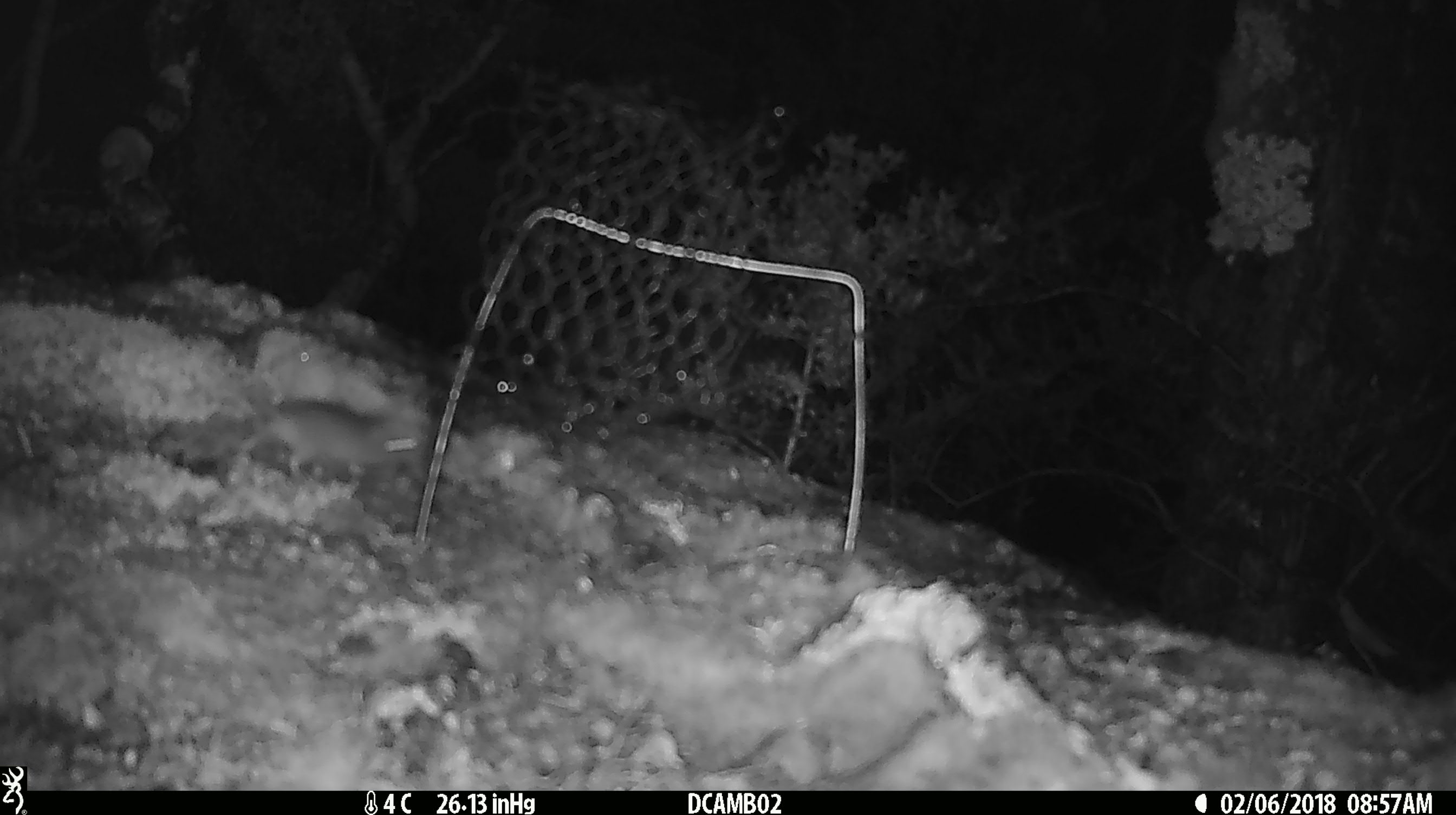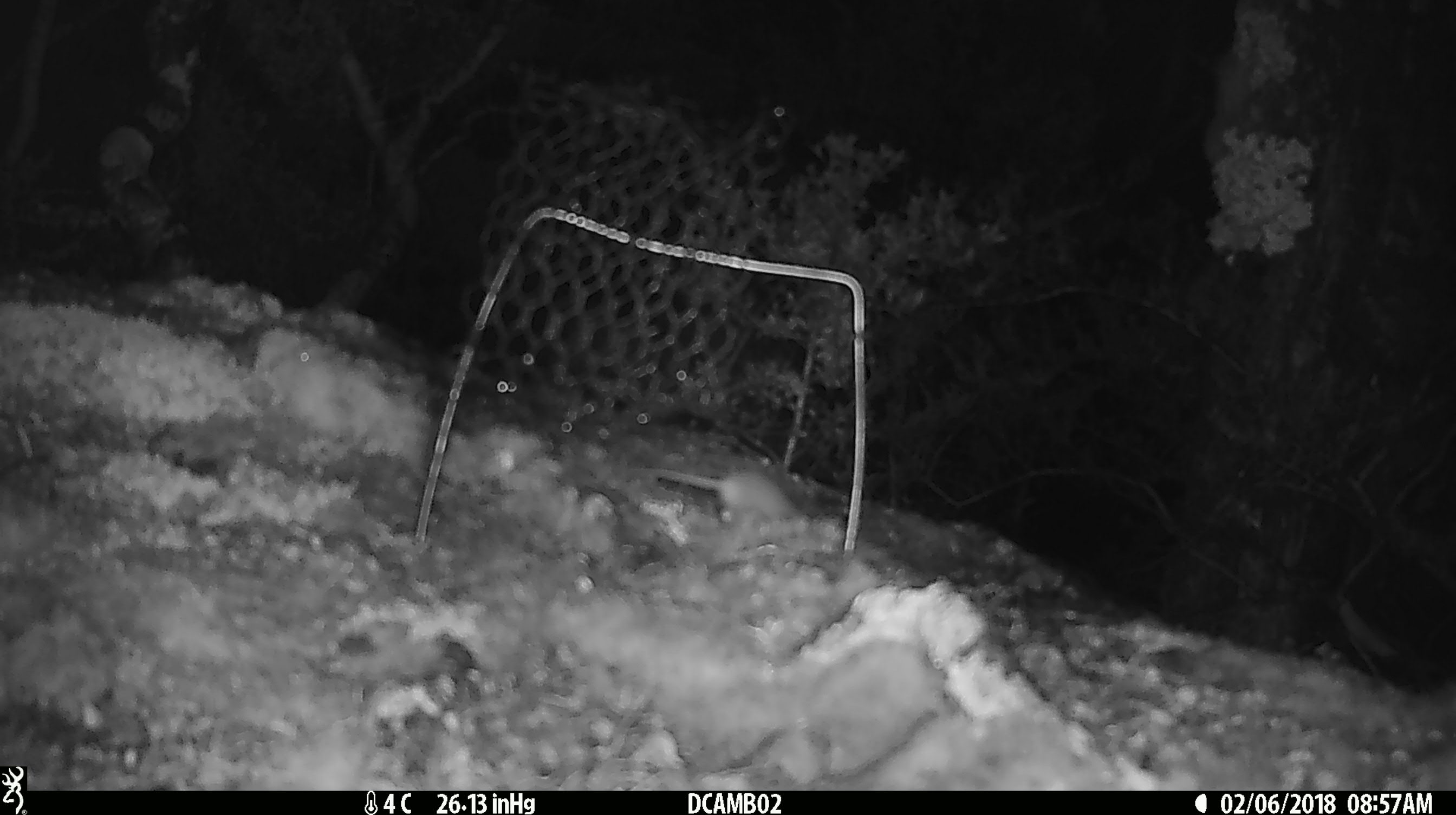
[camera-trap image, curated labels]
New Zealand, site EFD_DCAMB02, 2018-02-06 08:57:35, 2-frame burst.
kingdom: Animalia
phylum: Chordata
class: Mammalia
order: Rodentia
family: Muridae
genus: Mus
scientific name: Mus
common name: mouse